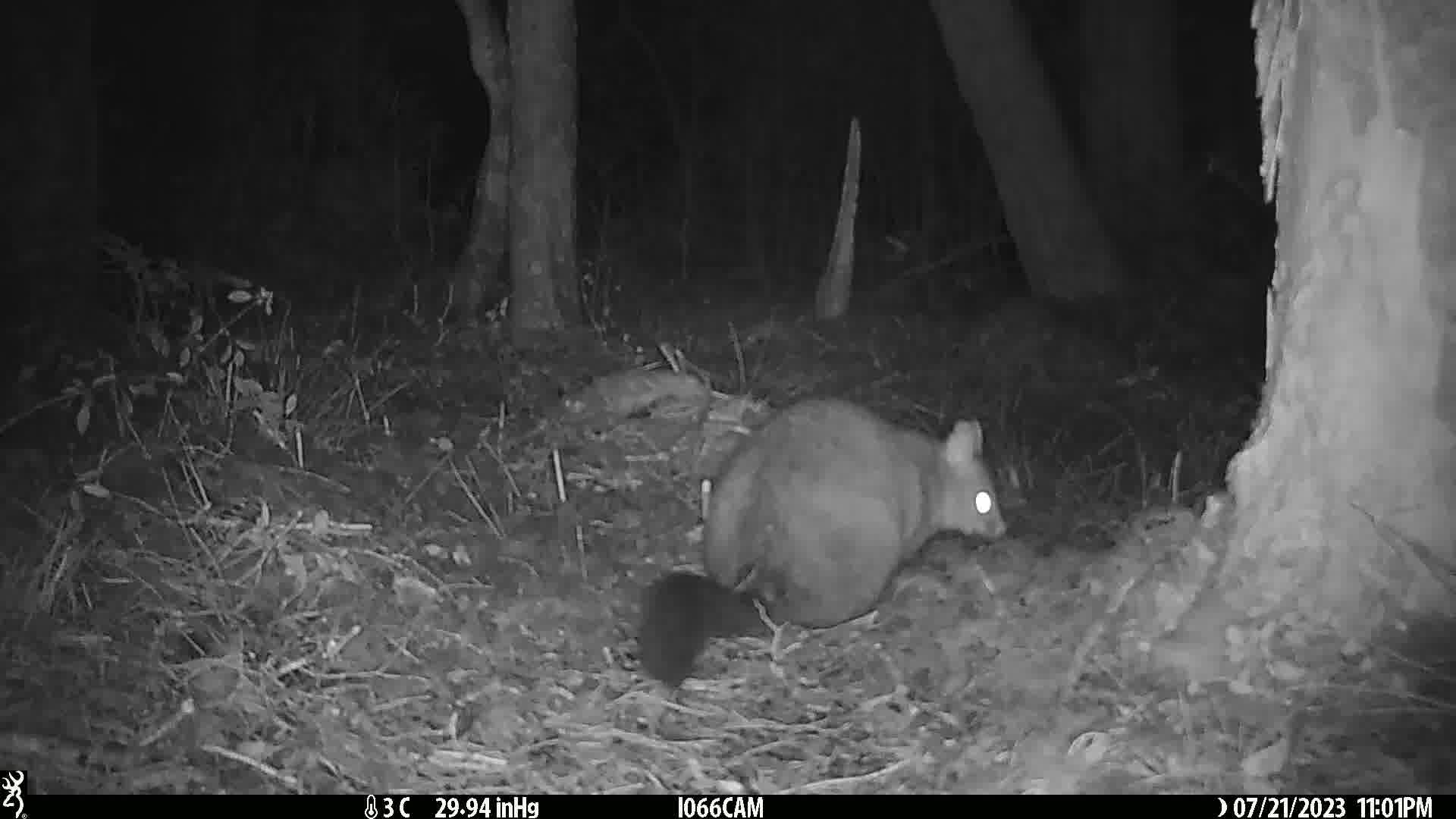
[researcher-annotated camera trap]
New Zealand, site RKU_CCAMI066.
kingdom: Animalia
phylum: Chordata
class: Mammalia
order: Diprotodontia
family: Phalangeridae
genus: Trichosurus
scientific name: Trichosurus vulpecula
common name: common brushtail possum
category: possum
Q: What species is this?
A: Possum (common brushtail possum) (Trichosurus vulpecula).